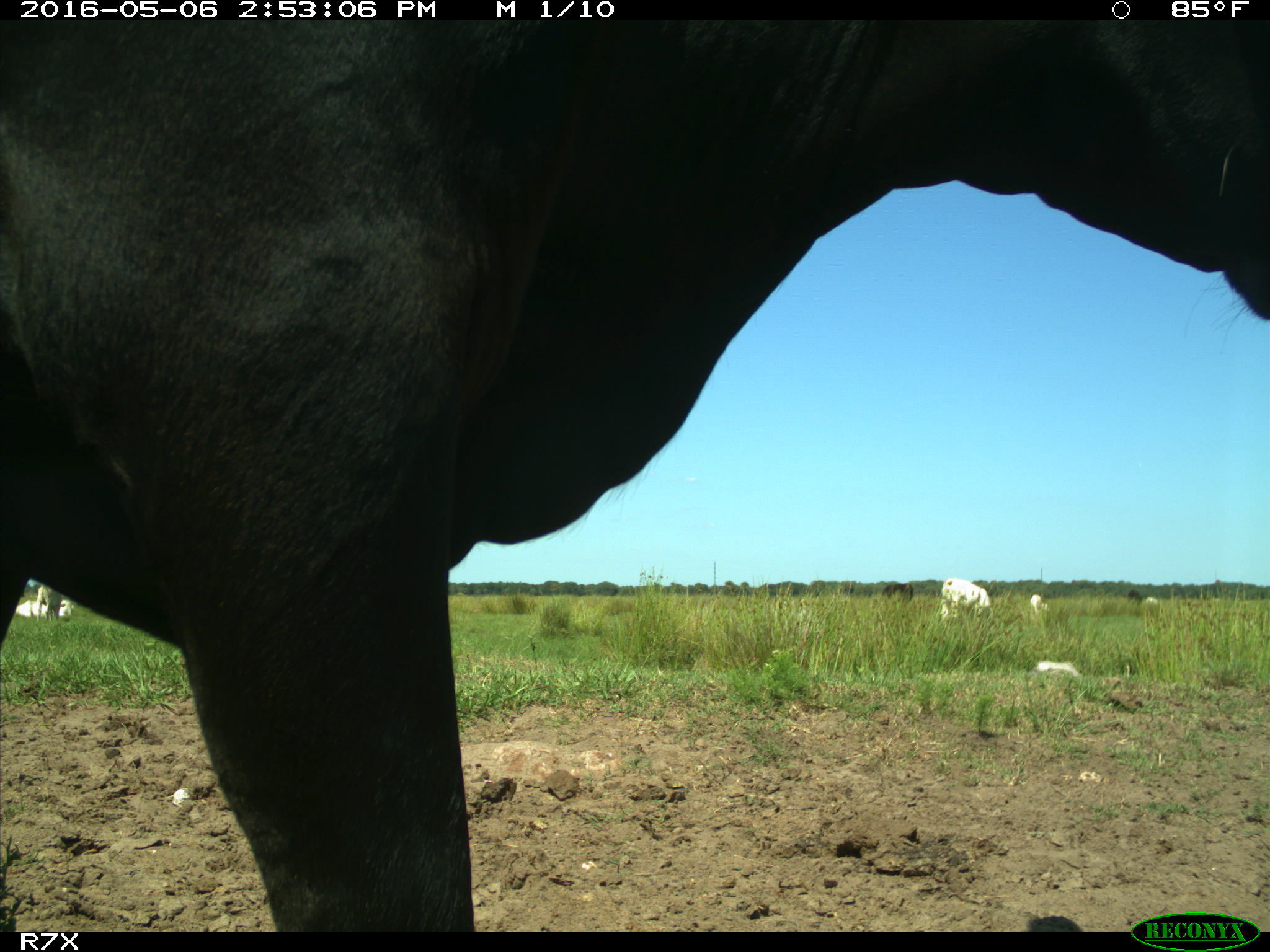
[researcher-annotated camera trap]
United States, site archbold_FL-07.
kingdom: Animalia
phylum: Chordata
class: Mammalia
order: Artiodactyla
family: Bovidae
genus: Bos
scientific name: Bos taurus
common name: domestic cow